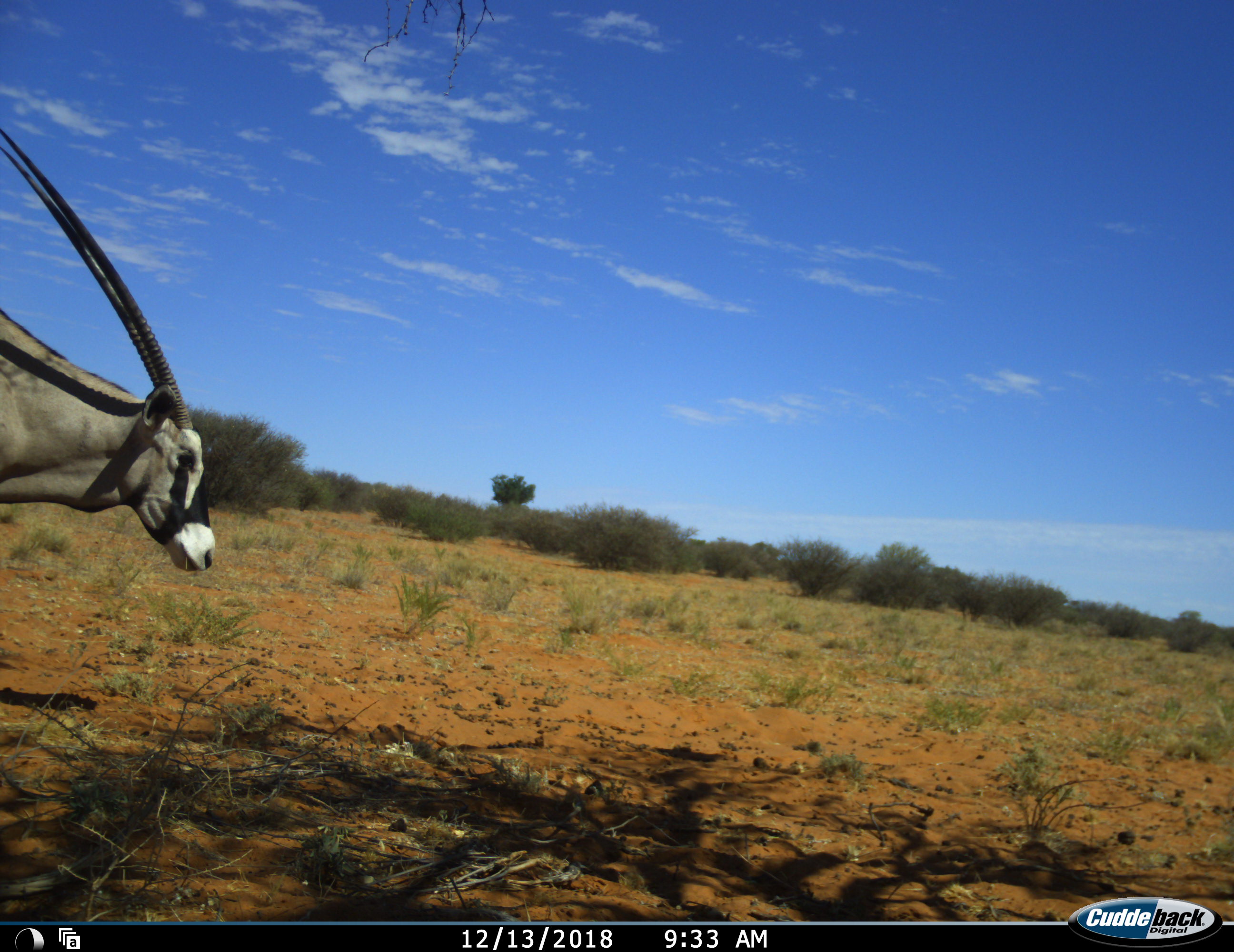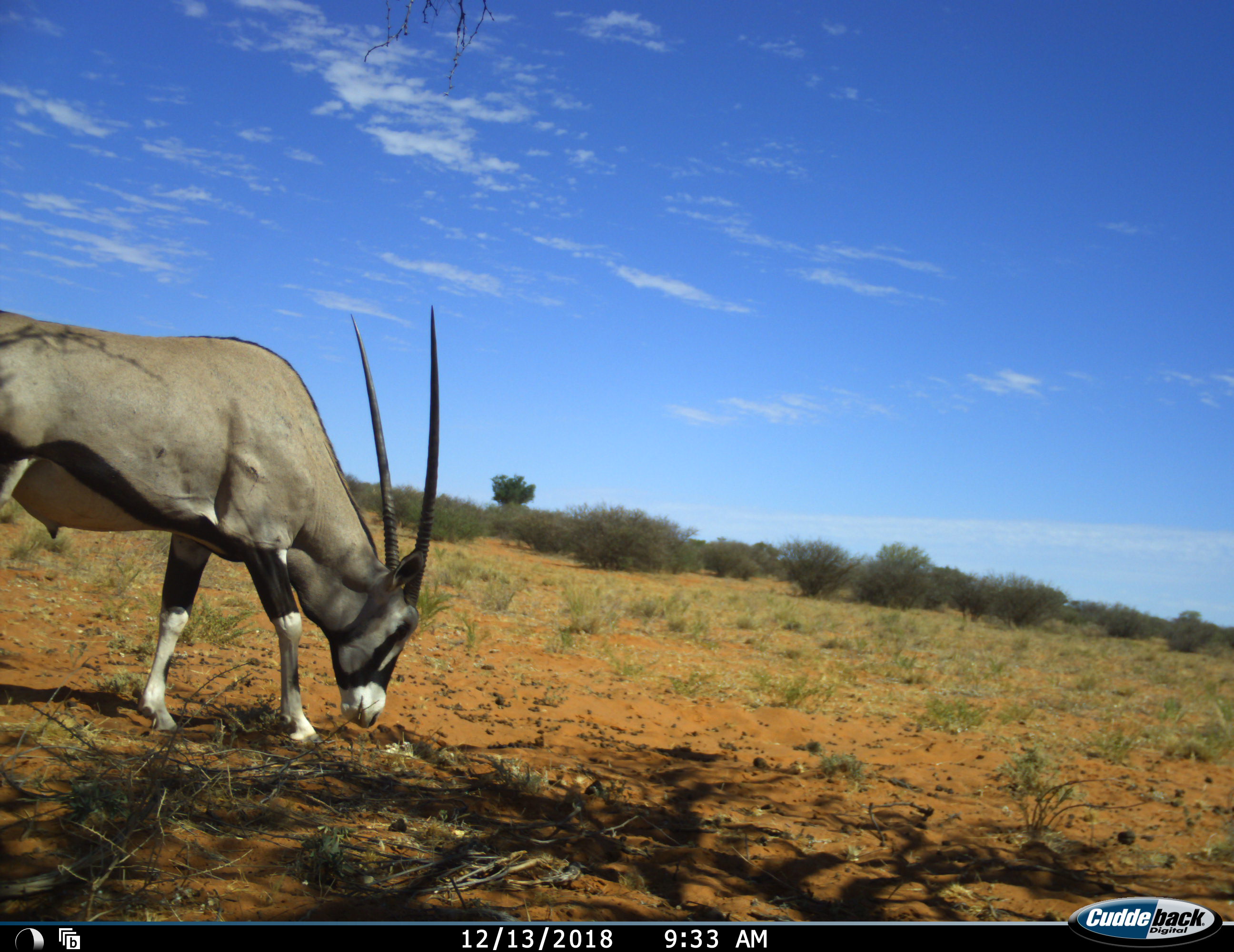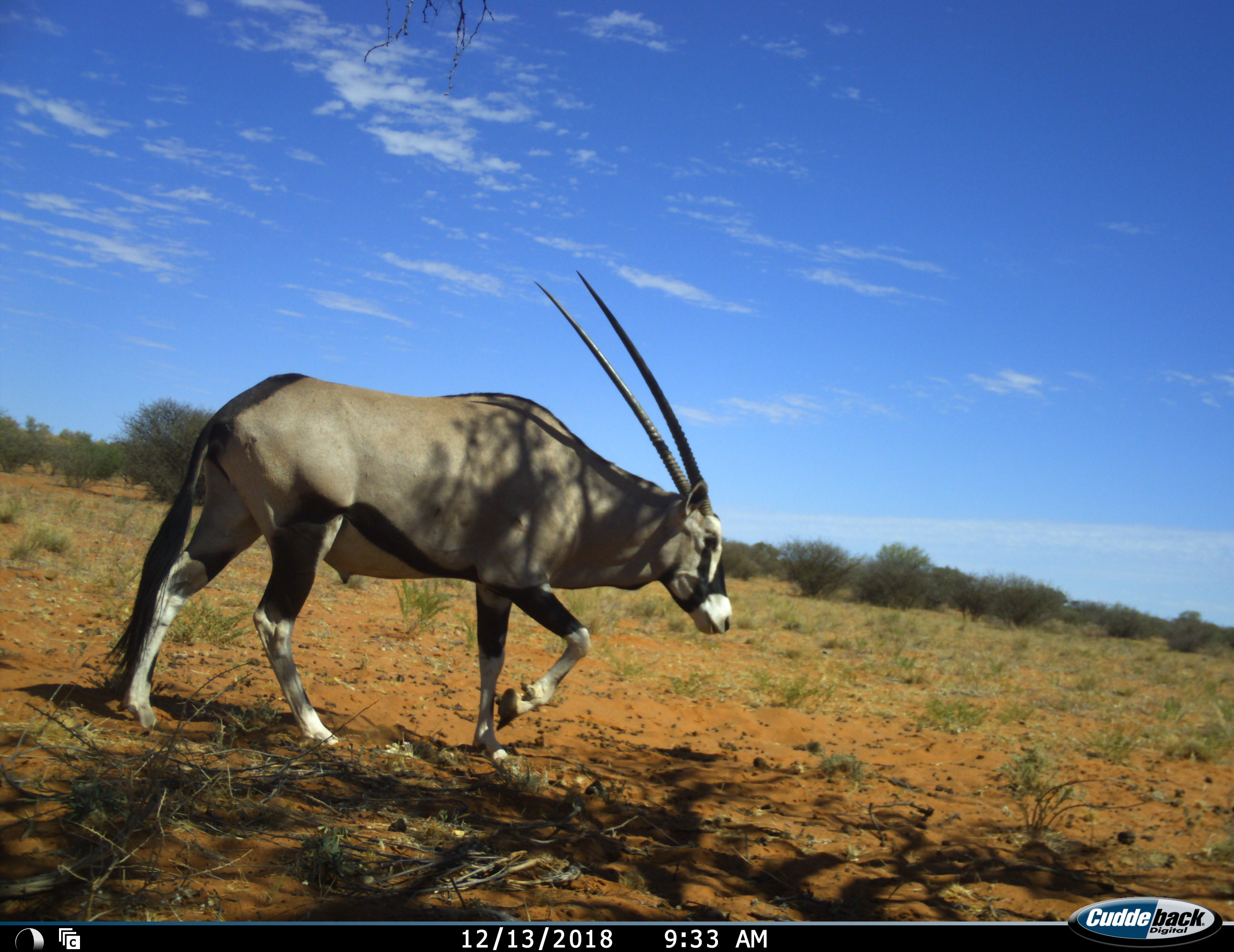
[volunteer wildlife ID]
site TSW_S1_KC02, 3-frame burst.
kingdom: Animalia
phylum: Chordata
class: Mammalia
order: Artiodactyla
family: Bovidae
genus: Oryx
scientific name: Oryx gazella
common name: gemsbok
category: oryx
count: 1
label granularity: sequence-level